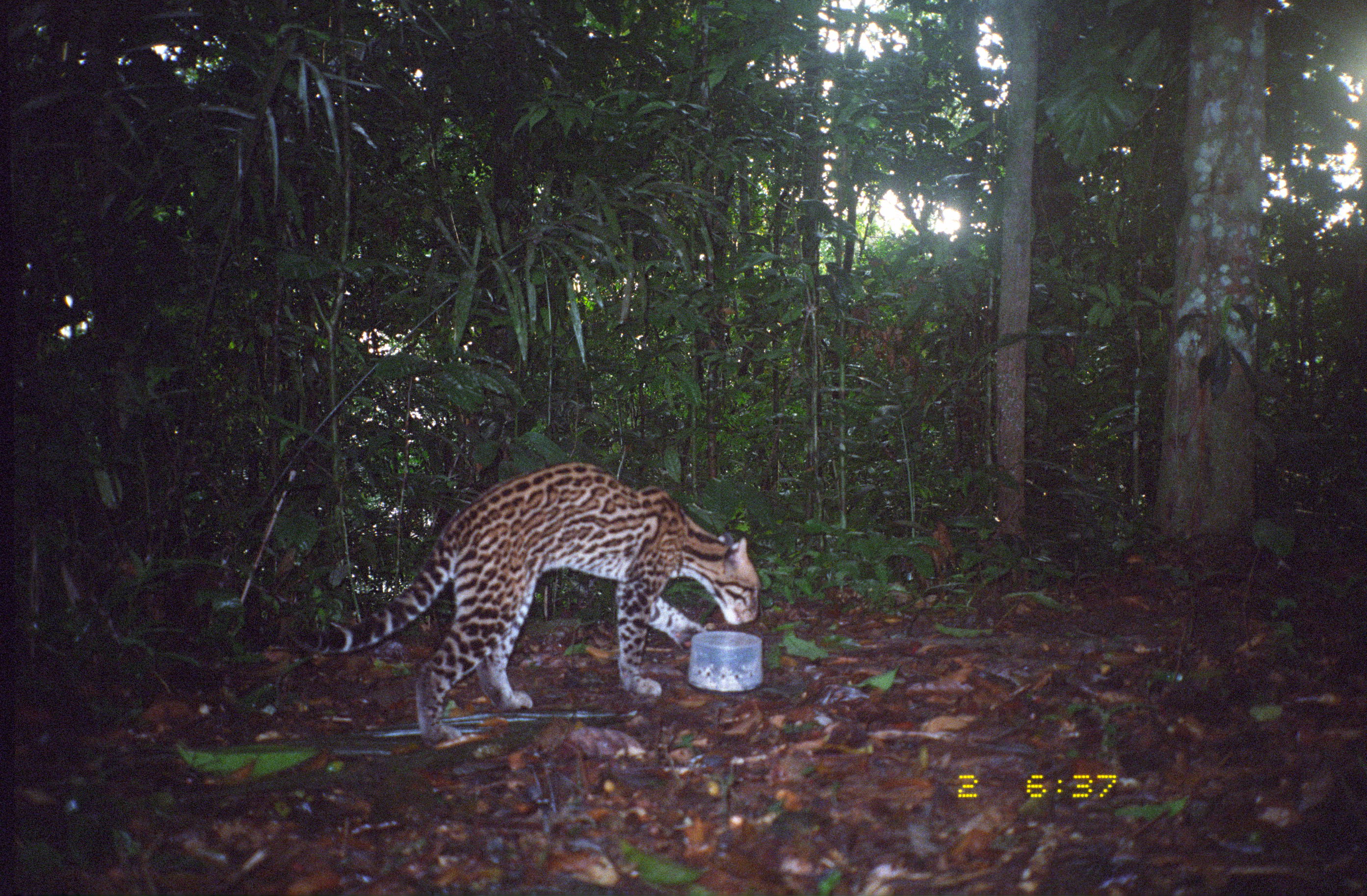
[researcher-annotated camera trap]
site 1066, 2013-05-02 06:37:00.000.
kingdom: Animalia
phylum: Chordata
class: Mammalia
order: Carnivora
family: Felidae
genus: Leopardus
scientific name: Leopardus pardalis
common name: ocelot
Leopardus pardalis (ocelot).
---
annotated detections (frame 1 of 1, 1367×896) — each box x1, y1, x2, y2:
leopardus pardalis: 279, 461, 760, 747